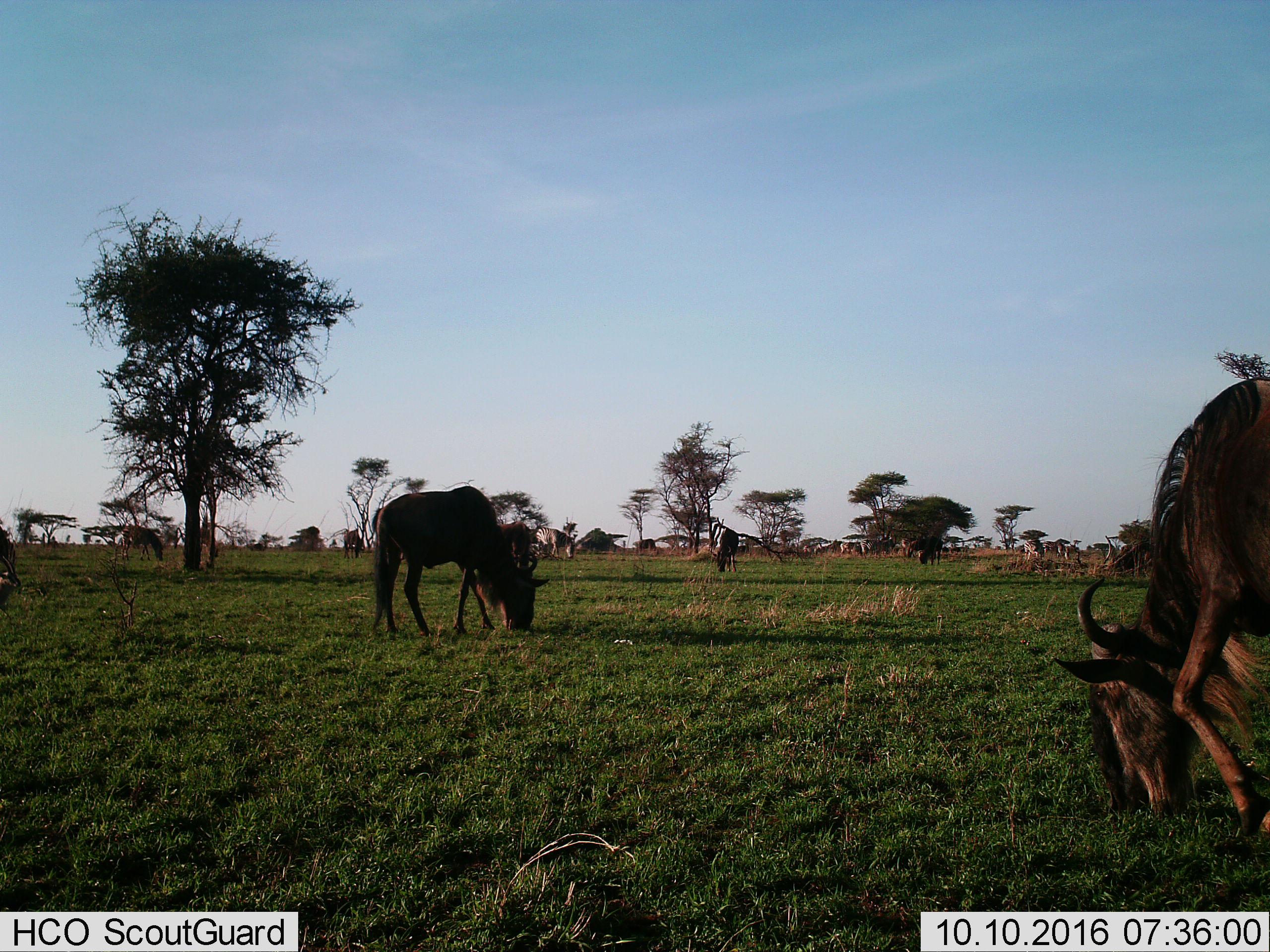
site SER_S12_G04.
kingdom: Animalia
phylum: Chordata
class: Mammalia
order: Artiodactyla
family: Bovidae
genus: Connochaetes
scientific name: Connochaetes taurinus taurinus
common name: blue wildebeest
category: wildebeestblue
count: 6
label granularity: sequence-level